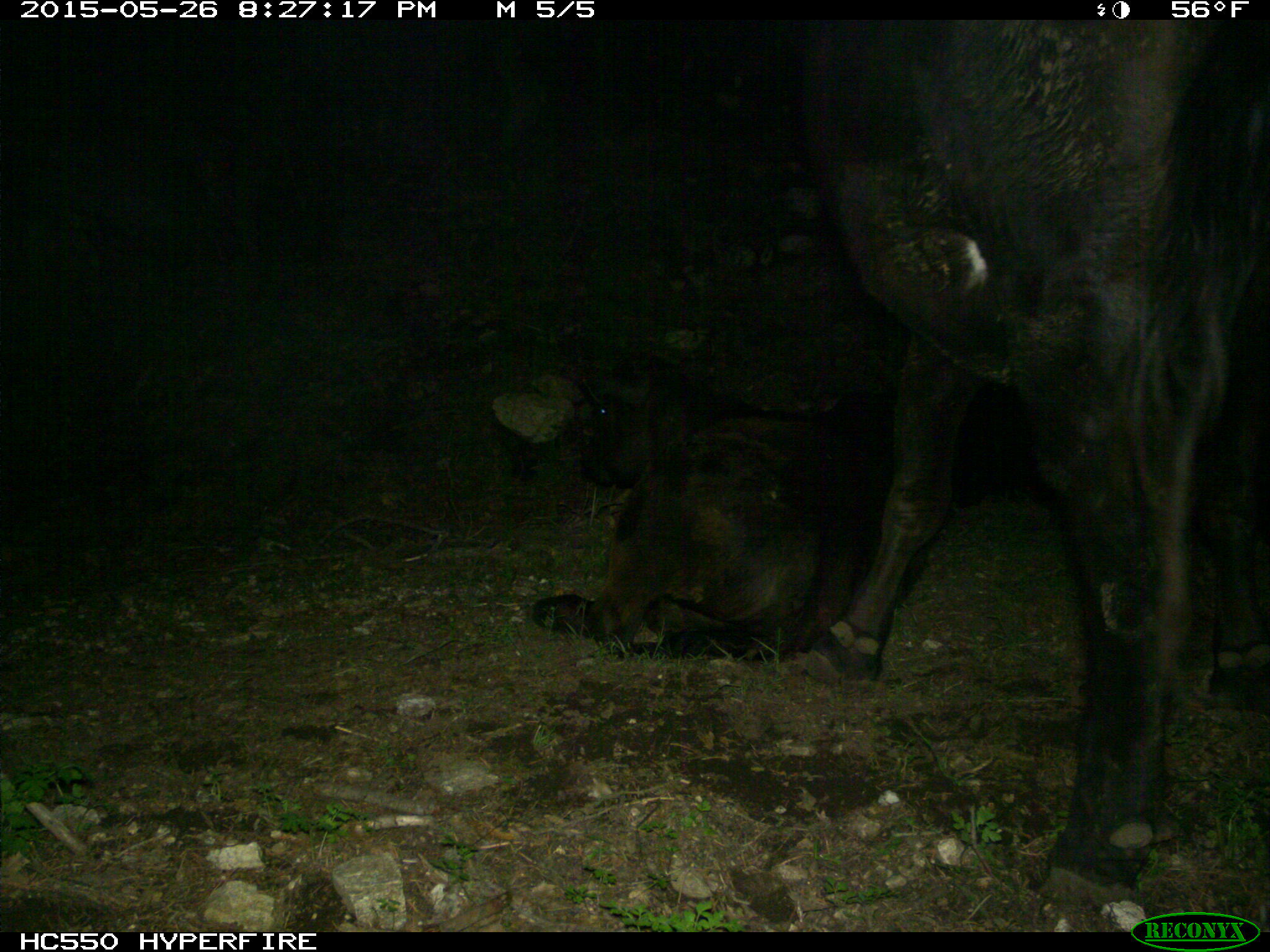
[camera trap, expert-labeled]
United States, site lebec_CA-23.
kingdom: Animalia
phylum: Chordata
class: Mammalia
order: Artiodactyla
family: Bovidae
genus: Bos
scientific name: Bos taurus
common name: domestic cow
Bos taurus (domestic cow).